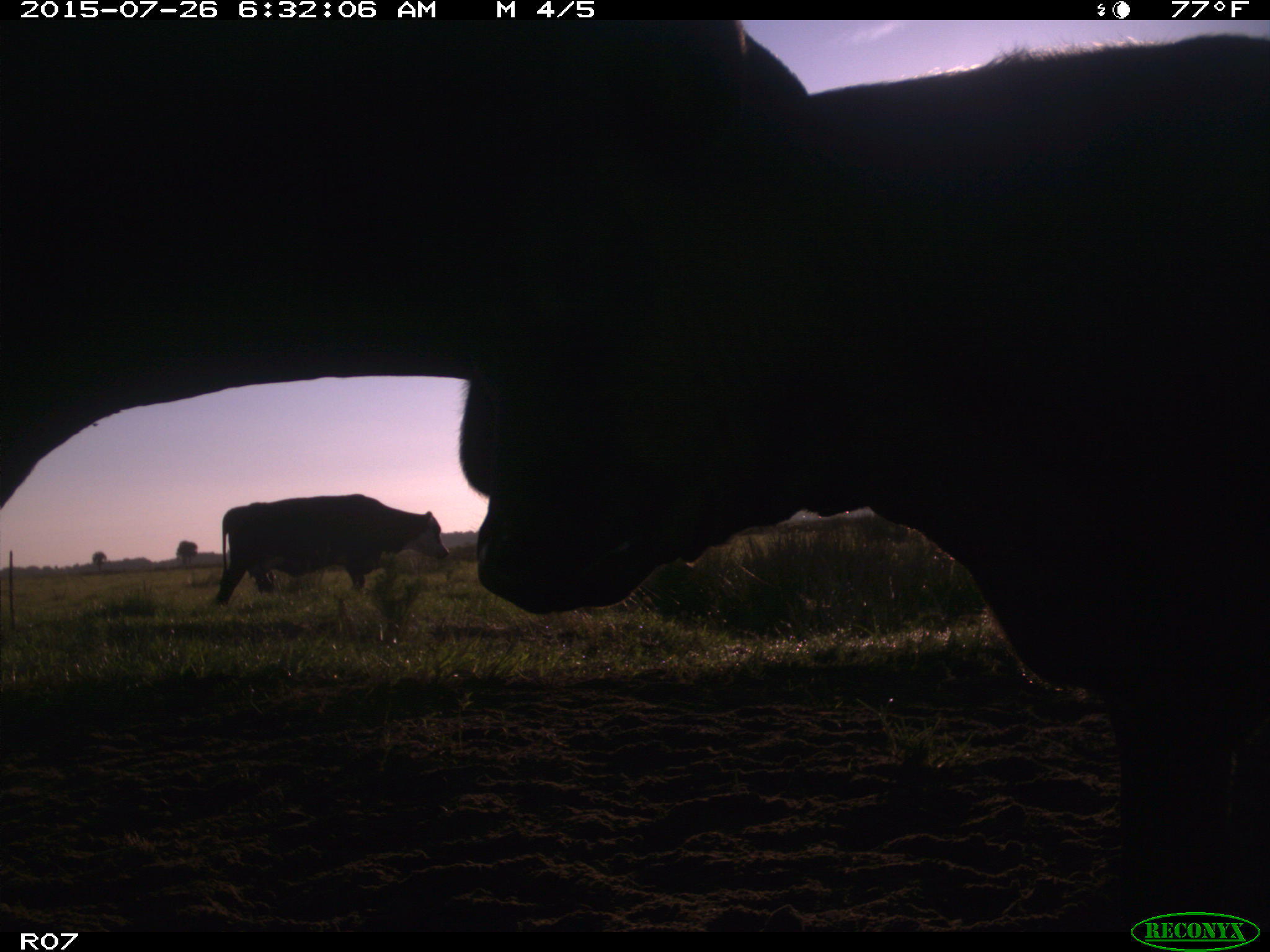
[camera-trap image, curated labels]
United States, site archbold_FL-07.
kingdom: Animalia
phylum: Chordata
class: Mammalia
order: Artiodactyla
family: Bovidae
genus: Bos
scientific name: Bos taurus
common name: domestic cow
Bos taurus (domestic cow).